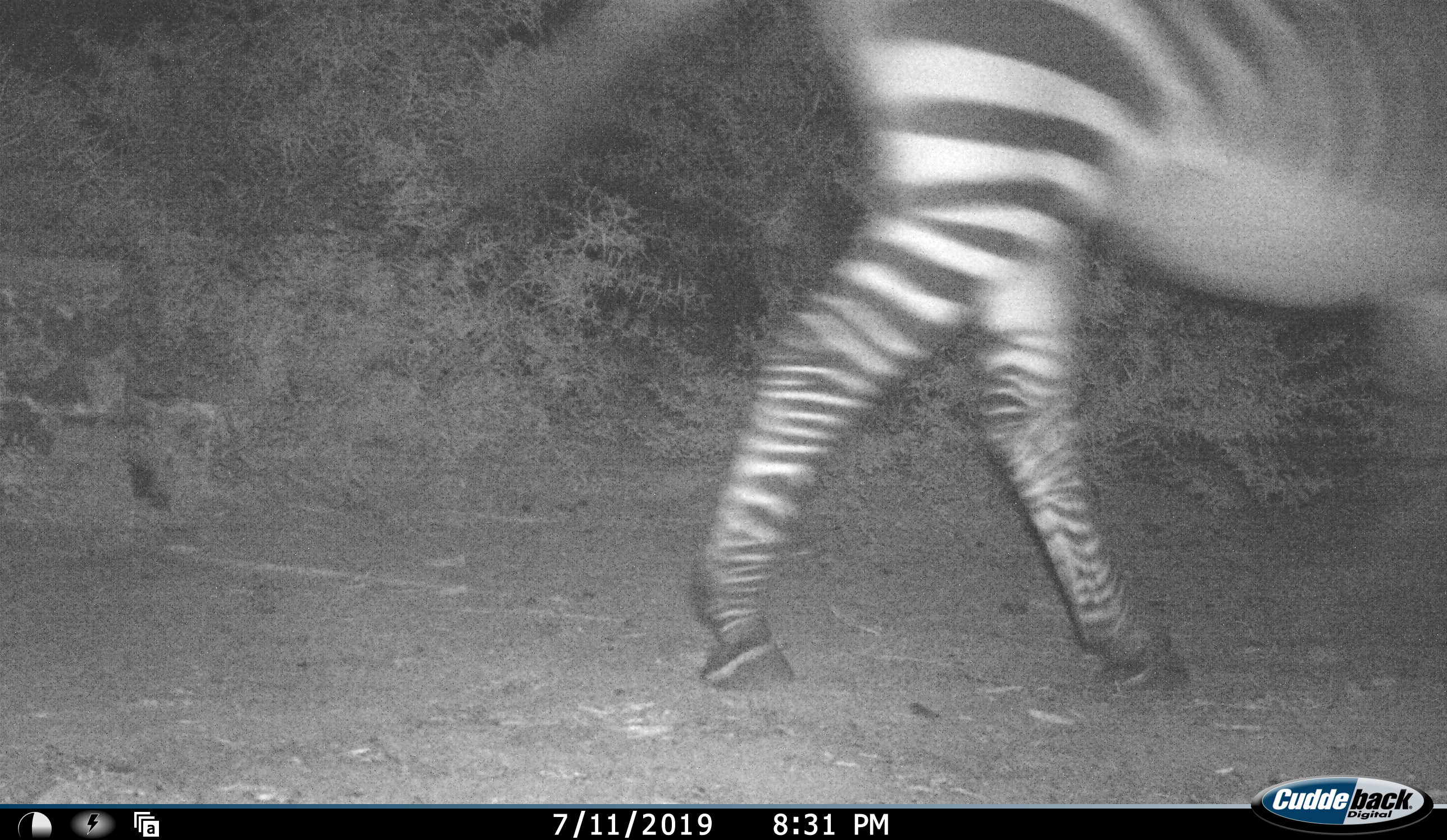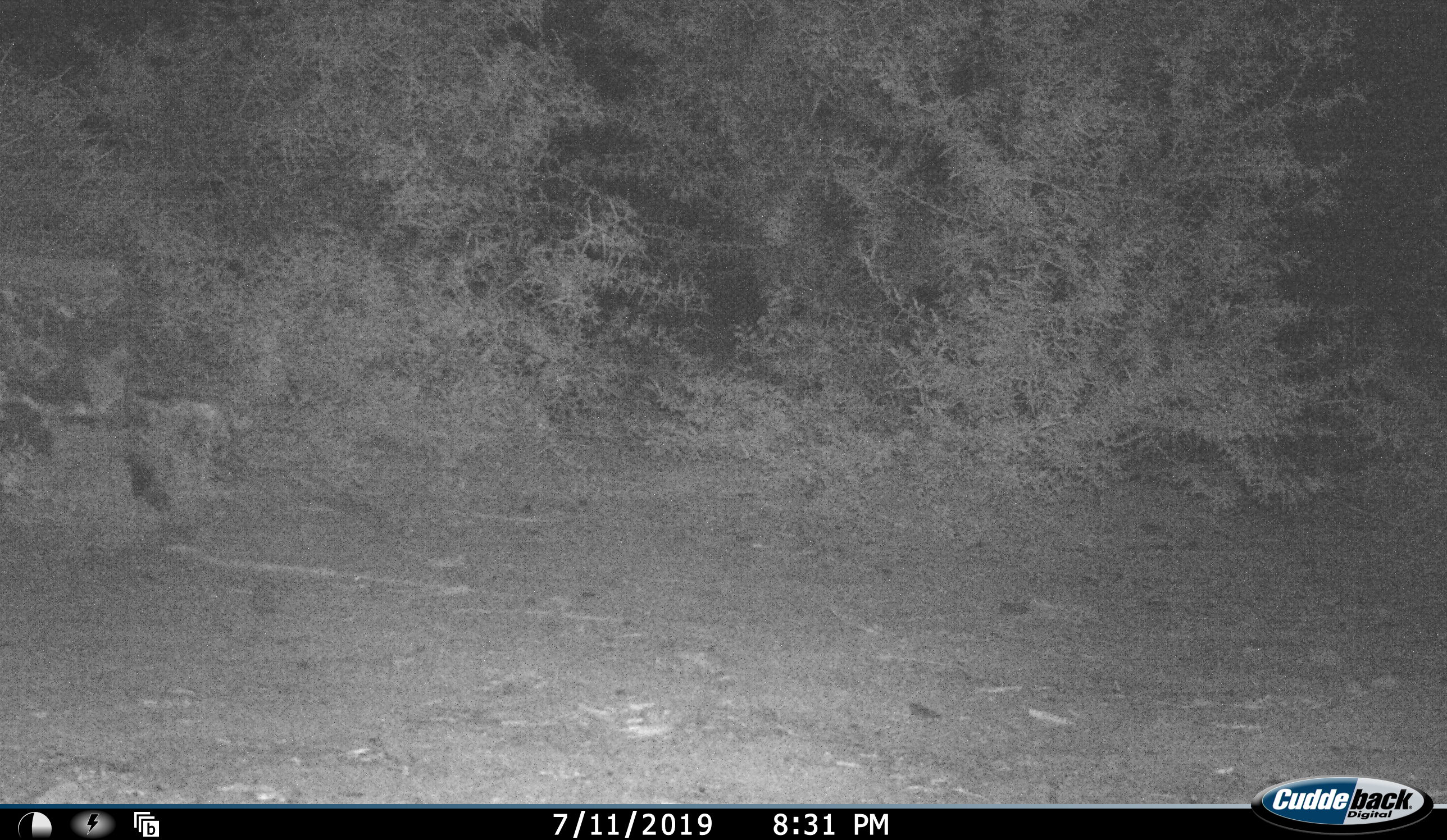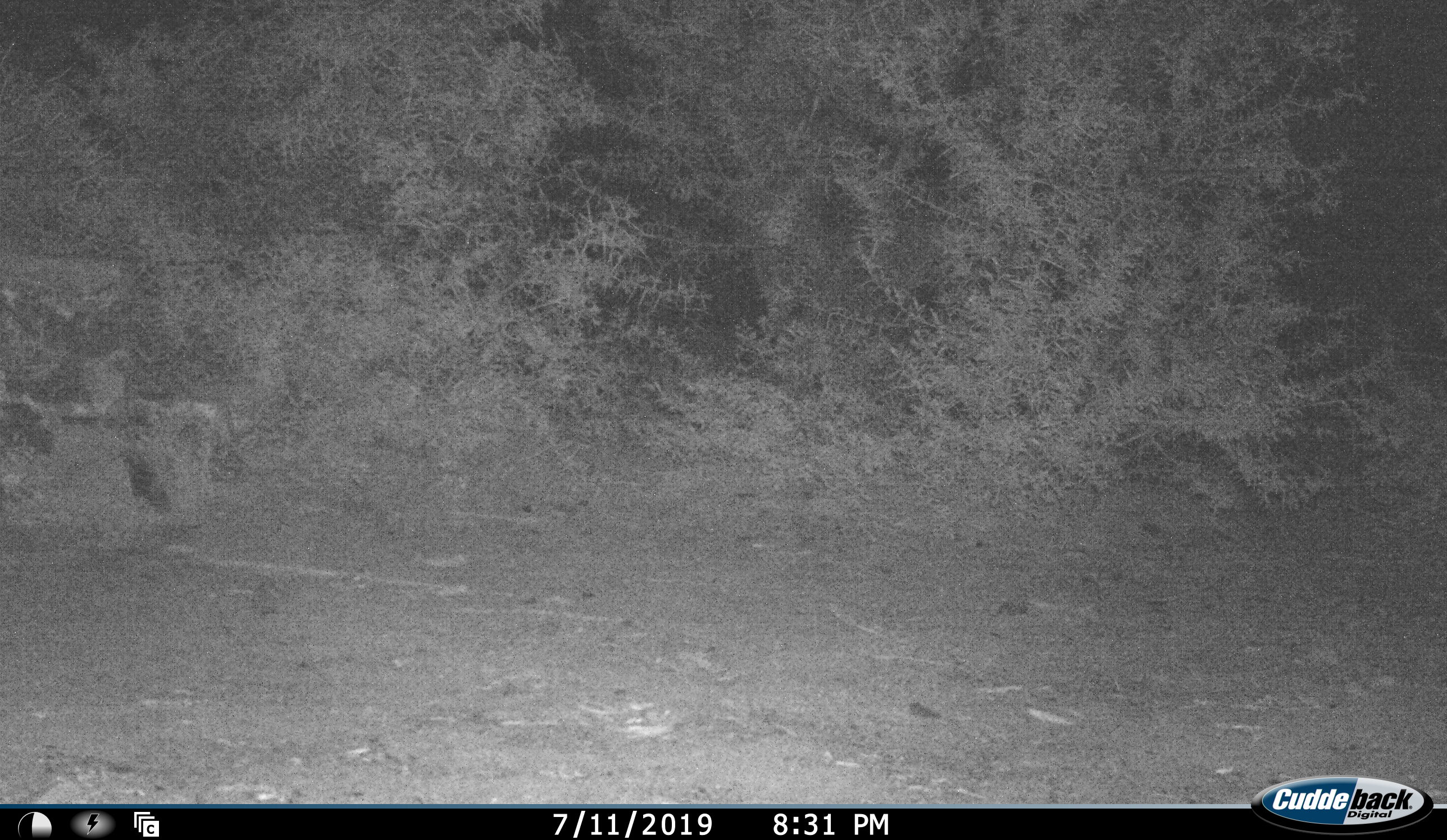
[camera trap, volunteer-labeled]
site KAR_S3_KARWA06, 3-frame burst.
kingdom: Animalia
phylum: Chordata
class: Mammalia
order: Perissodactyla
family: Equidae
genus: Equus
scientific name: Equus zebra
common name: mountain zebra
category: zebramountain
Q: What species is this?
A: Zebramountain (mountain zebra) (Equus zebra).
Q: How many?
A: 1.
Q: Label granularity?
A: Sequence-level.